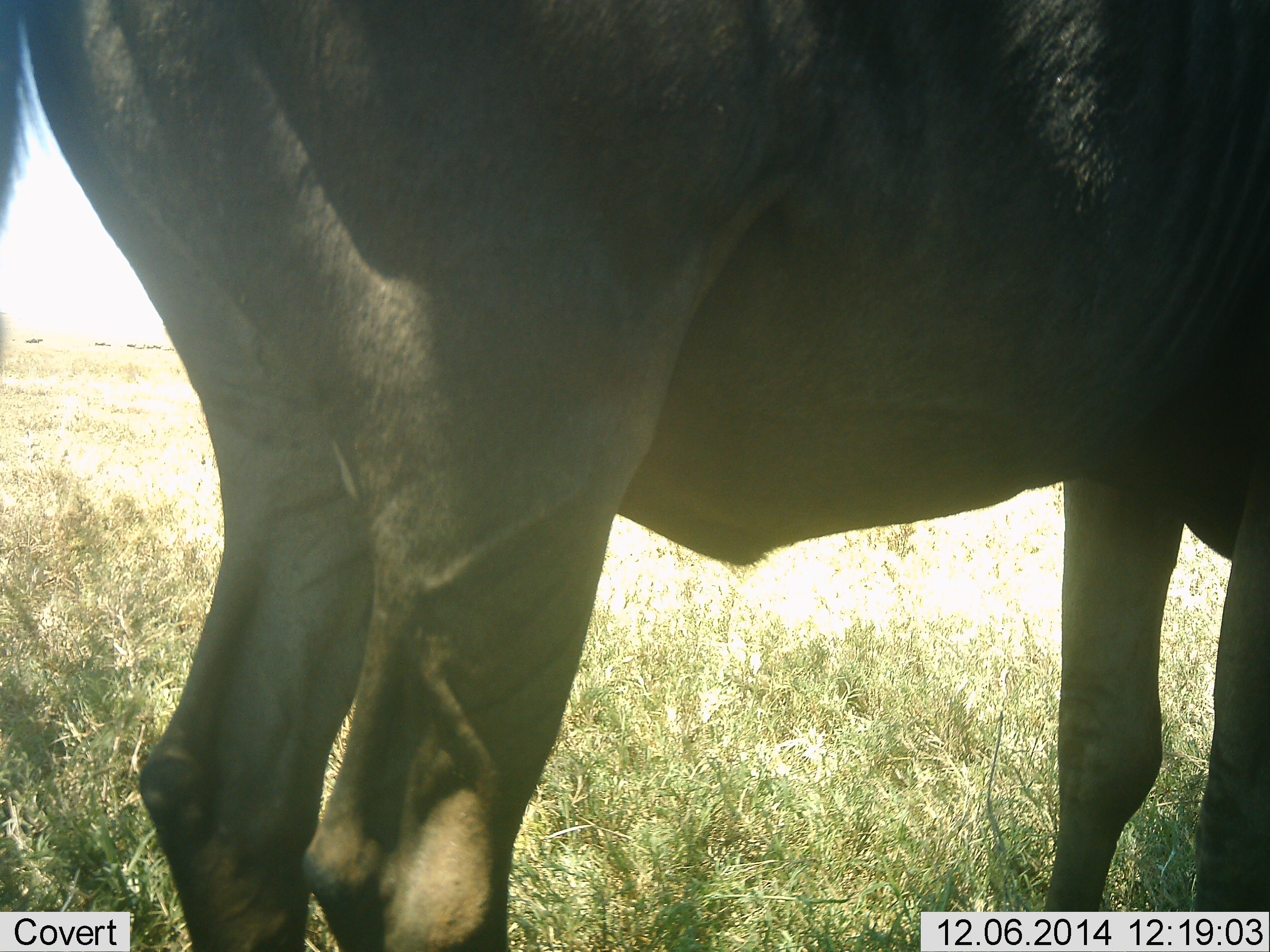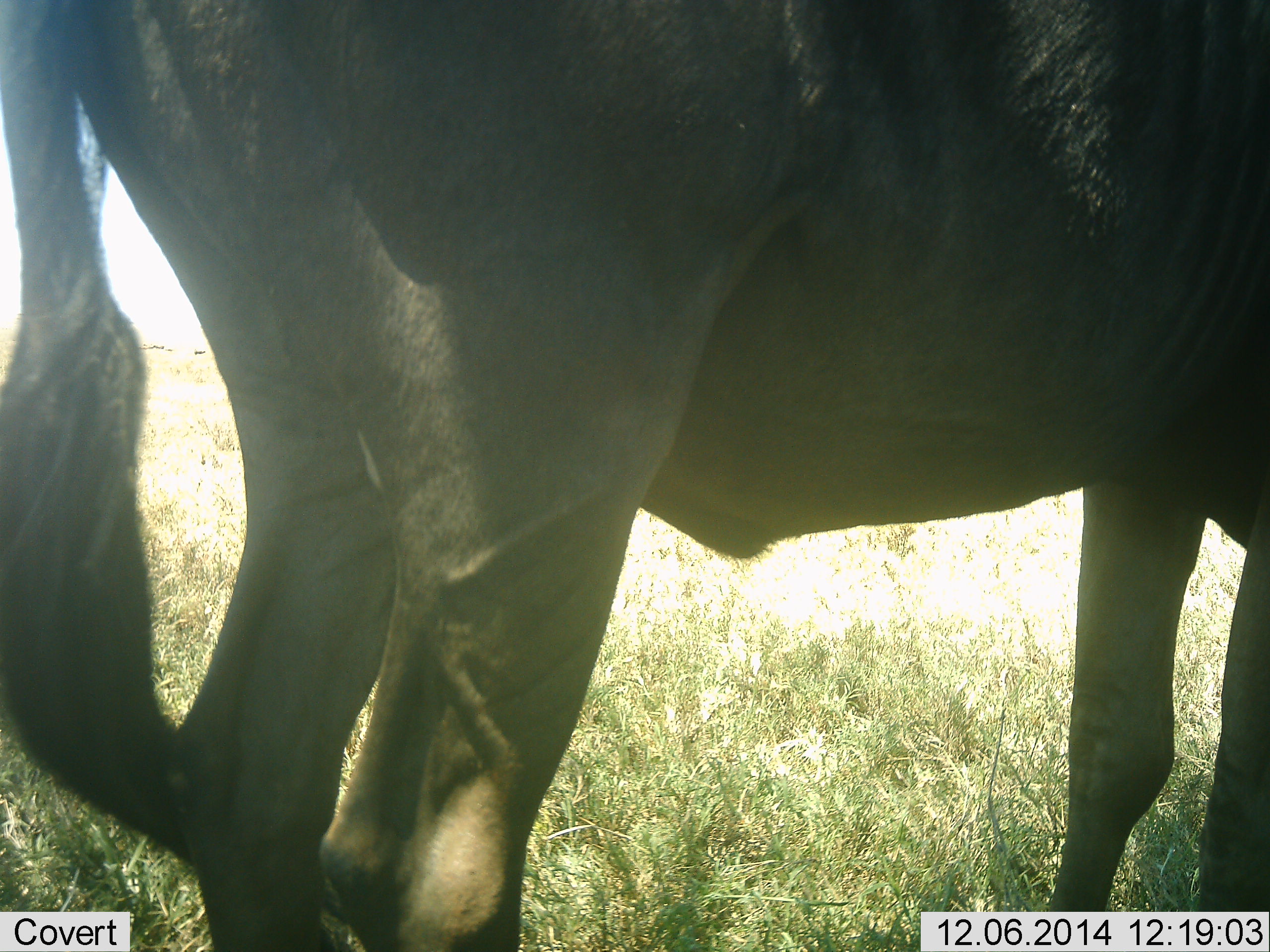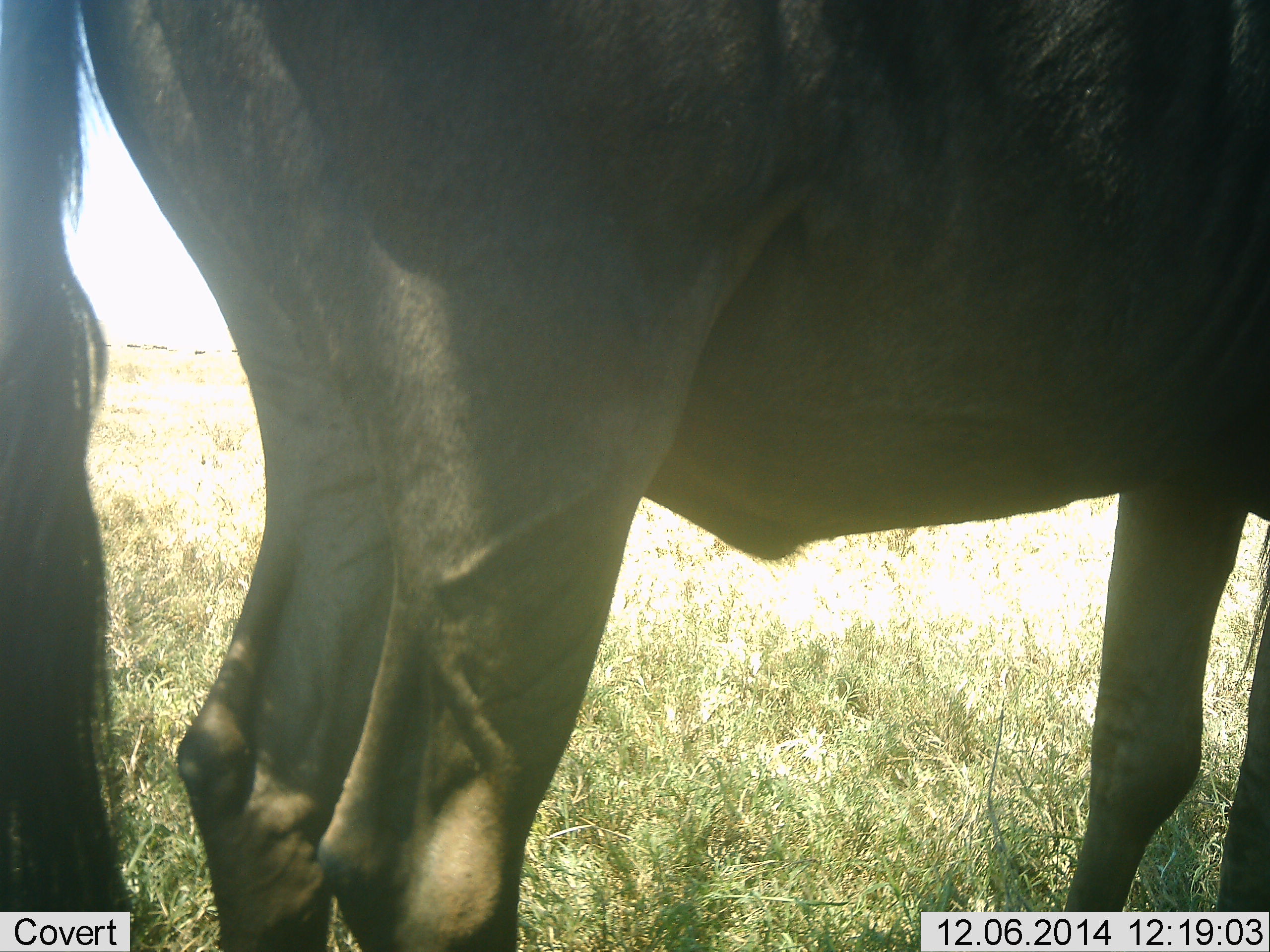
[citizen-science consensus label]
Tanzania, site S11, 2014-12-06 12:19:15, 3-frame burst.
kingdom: Animalia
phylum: Chordata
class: Mammalia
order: Artiodactyla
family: Bovidae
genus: Connochaetes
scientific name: Connochaetes taurinus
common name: blue wildebeest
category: wildebeest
Wildebeest (blue wildebeest) (Connochaetes taurinus), count 1. Behavior (volunteer vote fractions): standing 90%, resting 0%, moving 0%, interacting 0%. Young present (vote fraction): 0%. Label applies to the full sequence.